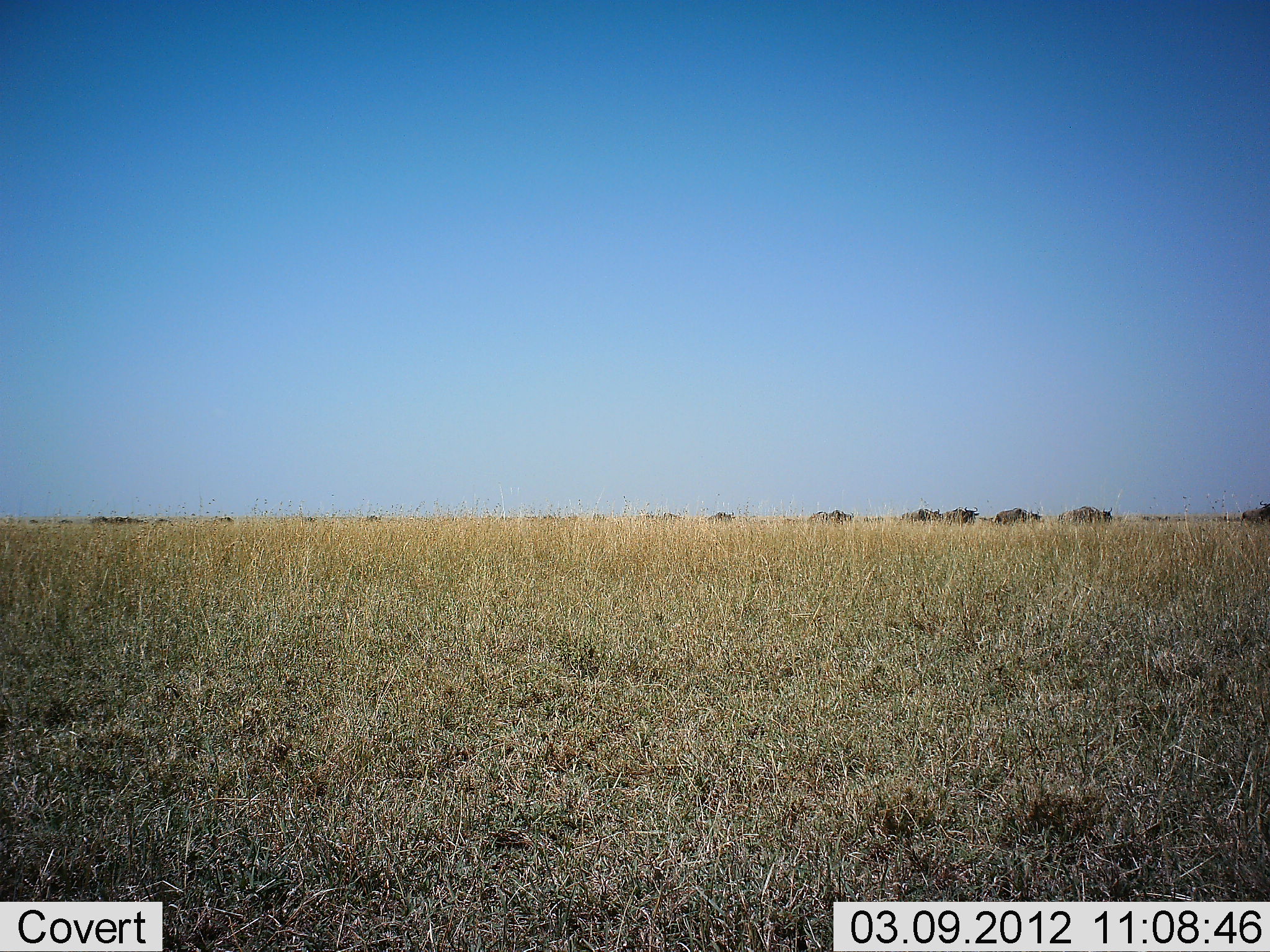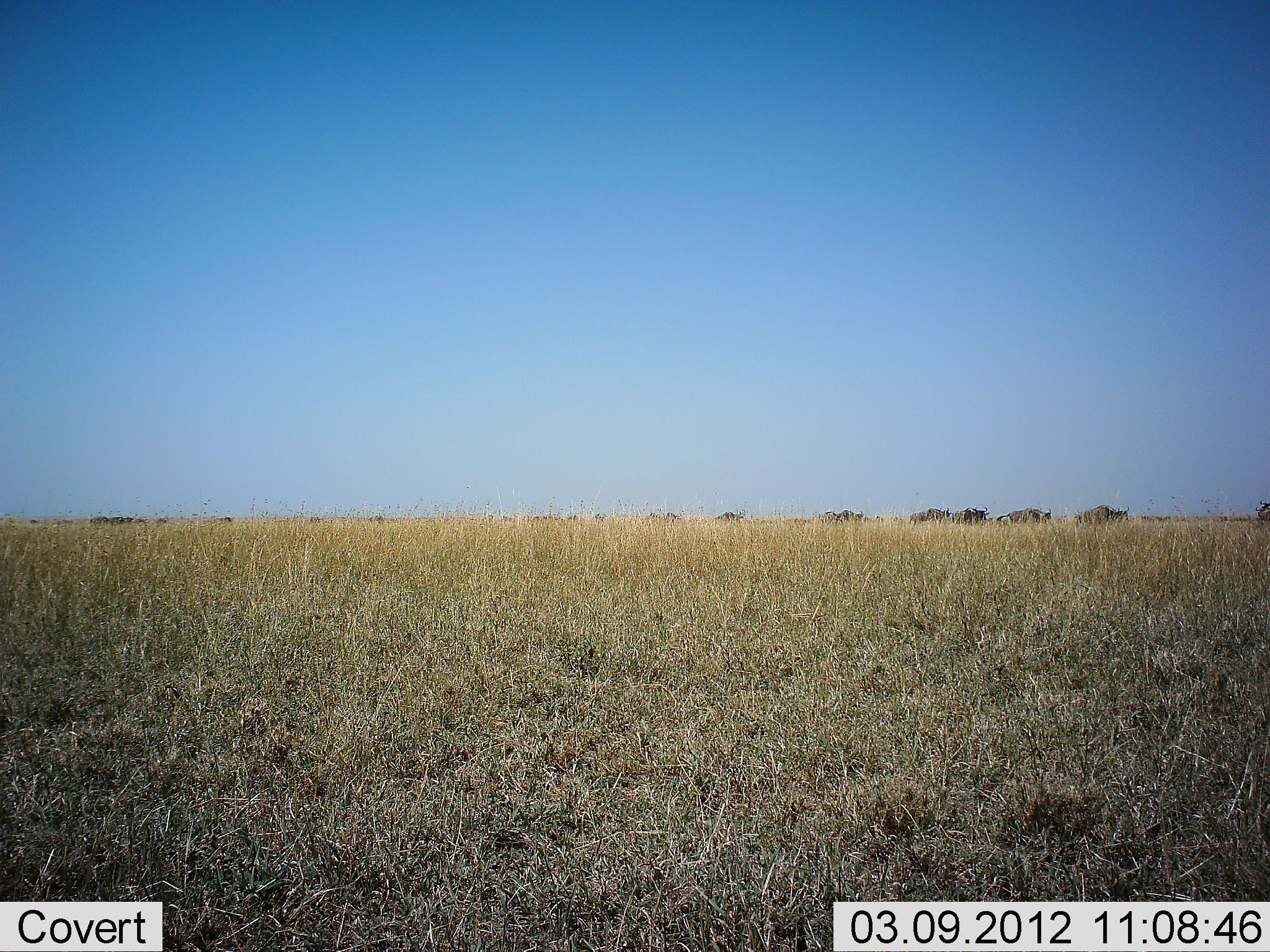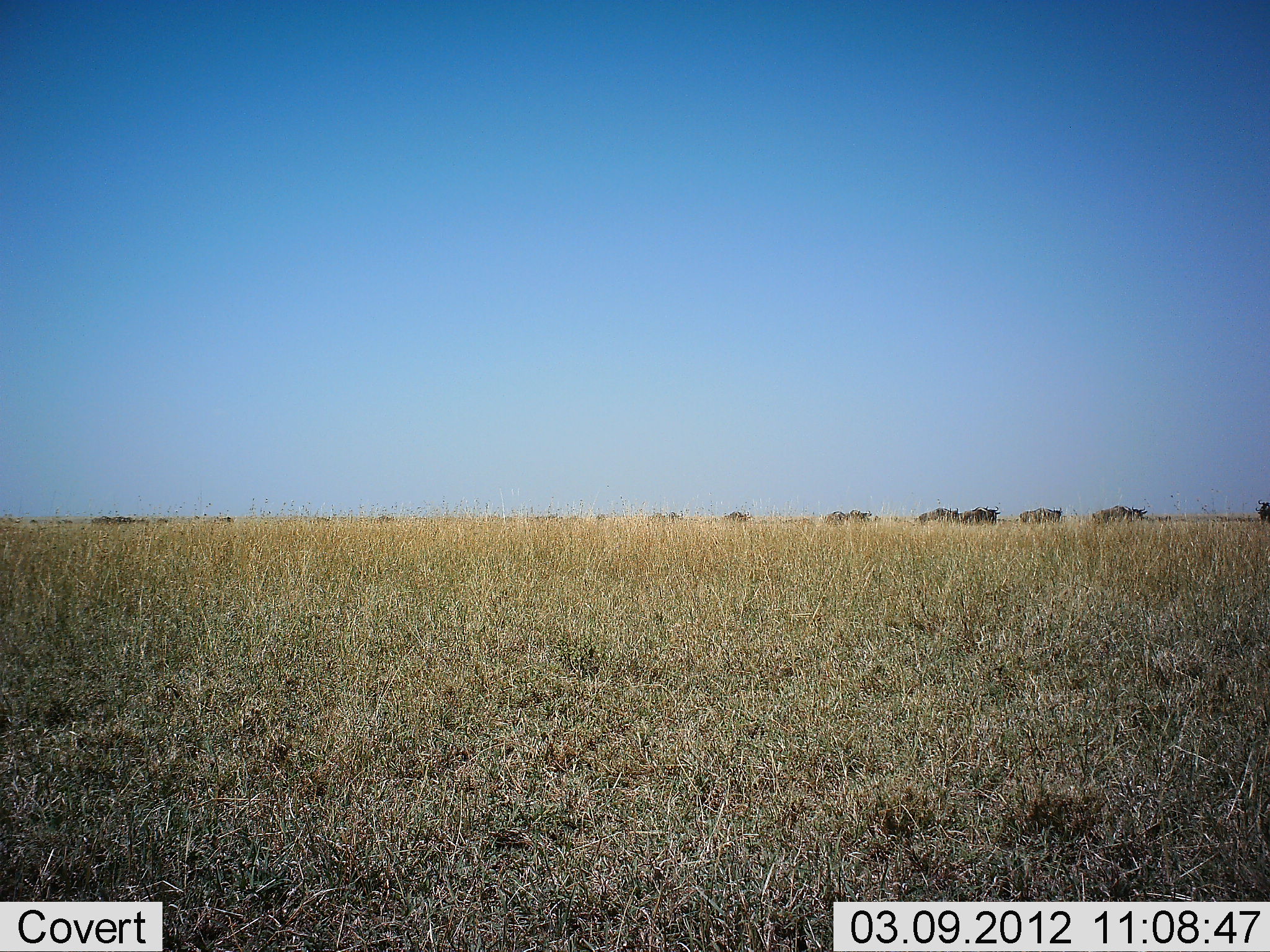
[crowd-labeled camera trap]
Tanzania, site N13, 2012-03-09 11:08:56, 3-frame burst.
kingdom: Animalia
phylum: Chordata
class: Mammalia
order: Artiodactyla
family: Bovidae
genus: Connochaetes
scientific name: Connochaetes taurinus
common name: blue wildebeest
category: wildebeest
Wildebeest (blue wildebeest) (Connochaetes taurinus), count 11-50. Behavior (volunteer vote fractions): standing 0%, resting 0%, moving 100%, interacting 0%. Young present (vote fraction): 0%. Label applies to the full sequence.